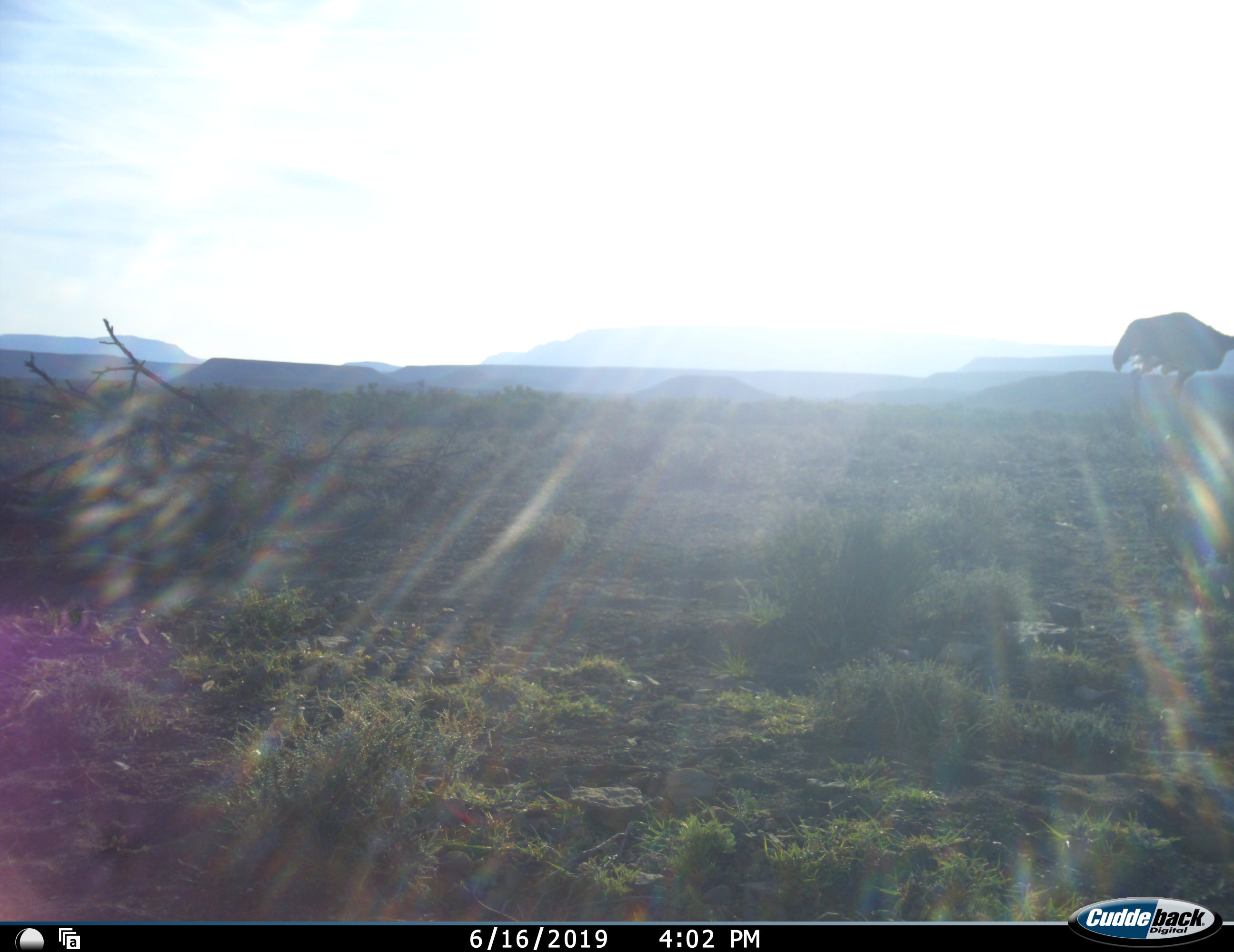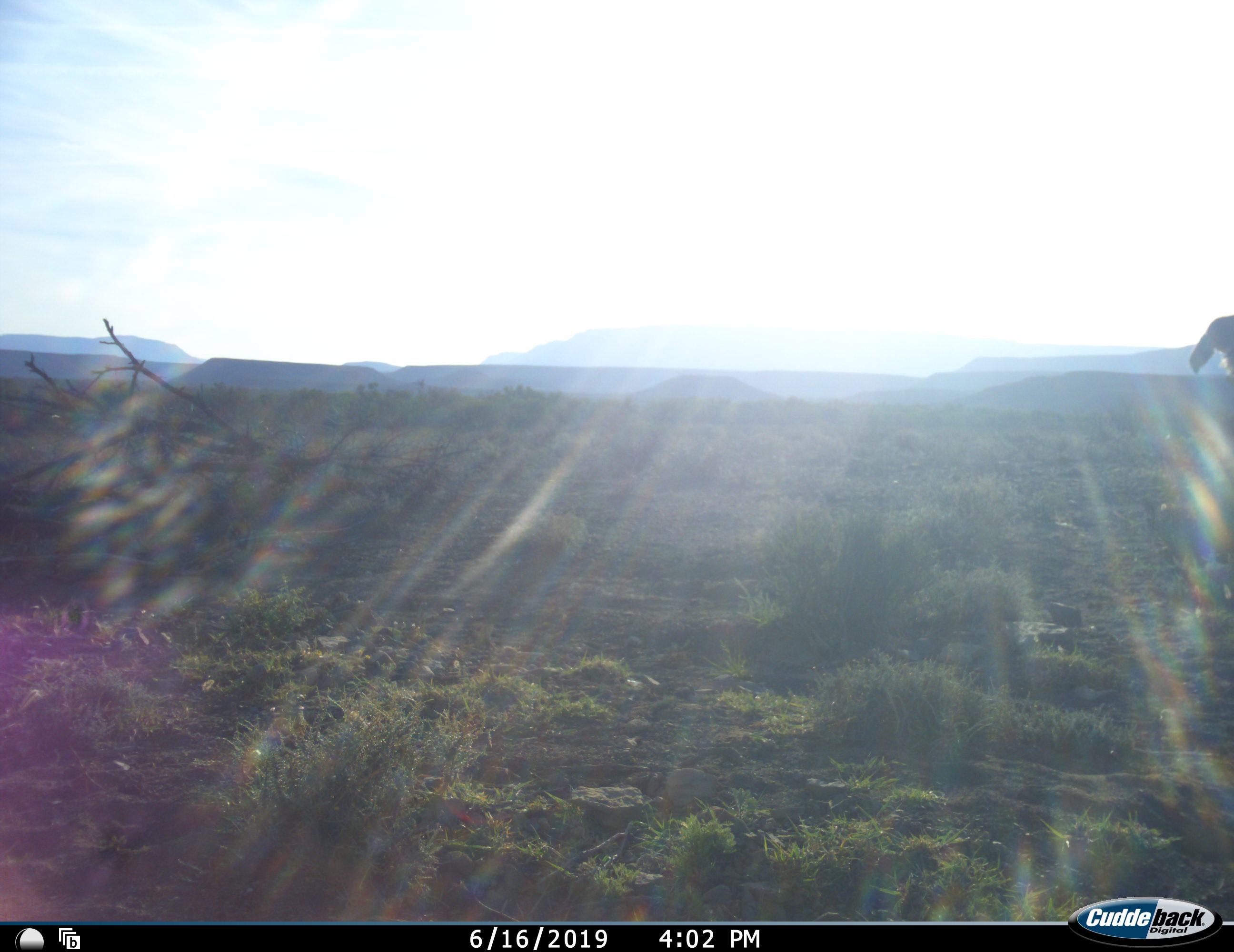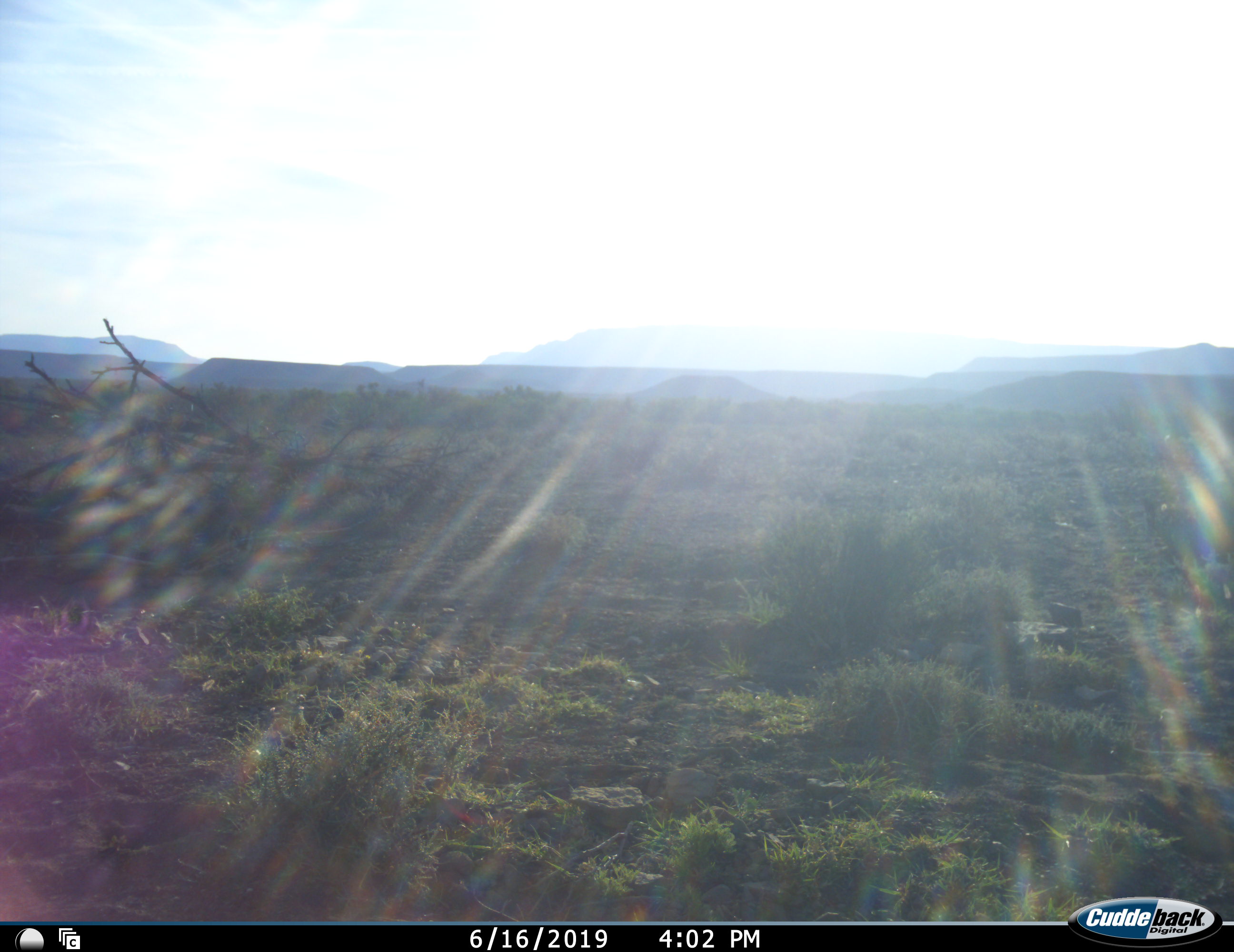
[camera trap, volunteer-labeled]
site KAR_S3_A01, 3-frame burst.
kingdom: Animalia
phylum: Chordata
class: Aves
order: Struthioniformes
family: Struthionidae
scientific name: Struthionidae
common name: ostrich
Ostrich (Struthionidae), count 1. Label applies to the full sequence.